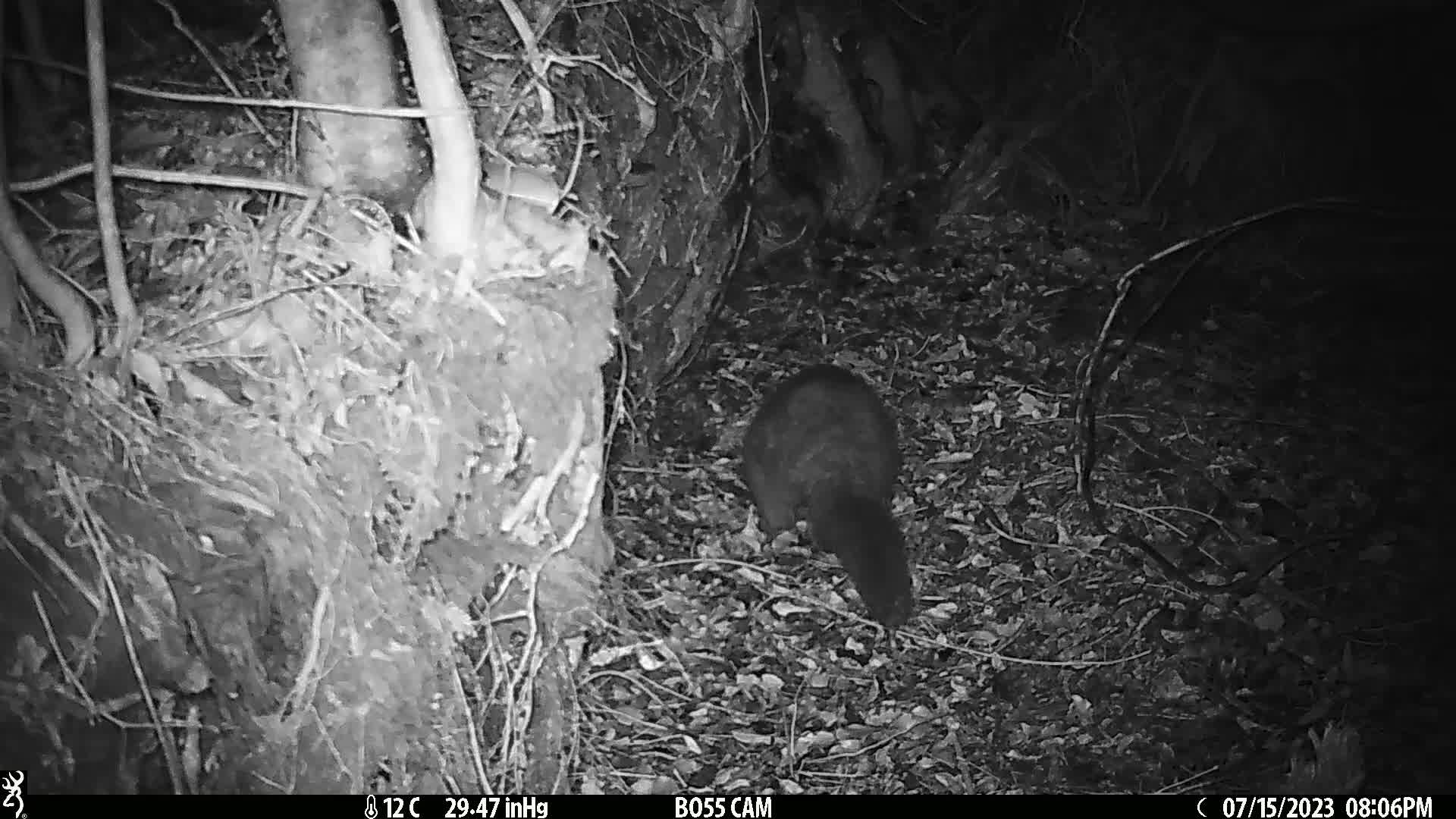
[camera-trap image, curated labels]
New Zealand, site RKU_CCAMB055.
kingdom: Animalia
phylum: Chordata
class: Mammalia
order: Diprotodontia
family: Phalangeridae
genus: Trichosurus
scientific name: Trichosurus vulpecula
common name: common brushtail possum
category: possum